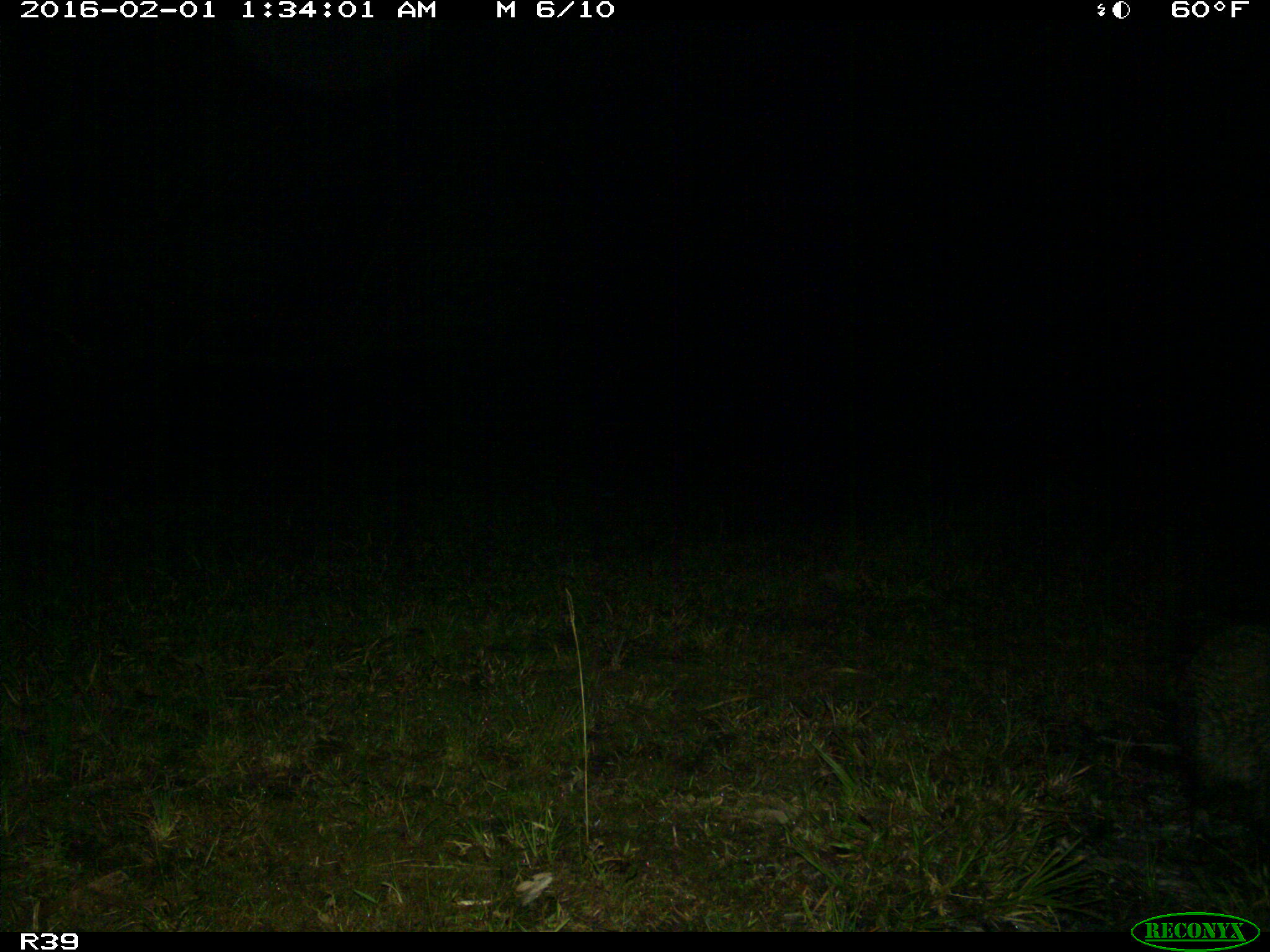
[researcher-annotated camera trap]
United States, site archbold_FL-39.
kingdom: Animalia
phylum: Chordata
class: Mammalia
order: Carnivora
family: Procyonidae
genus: Procyon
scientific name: Procyon lotor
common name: common raccoon